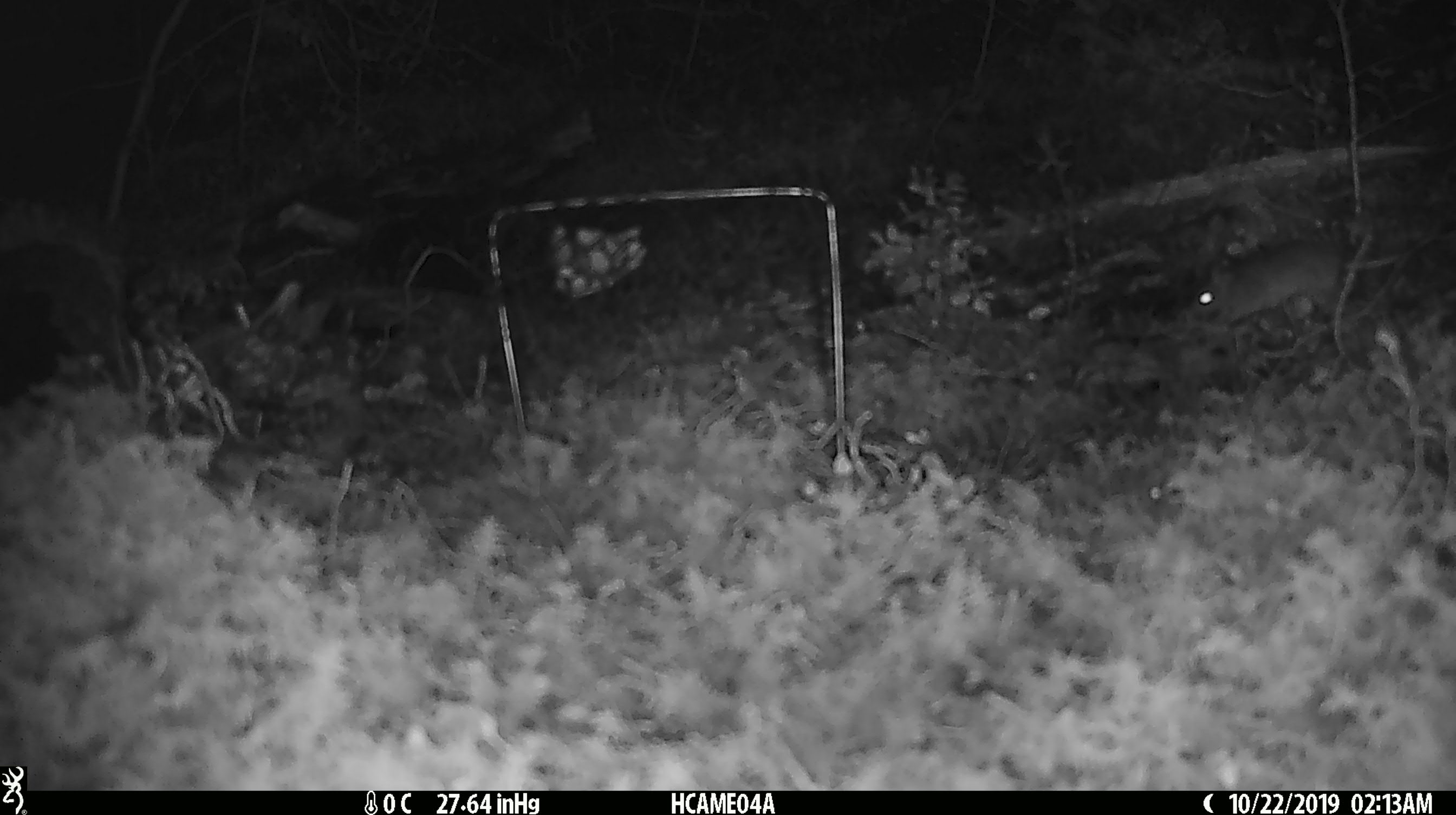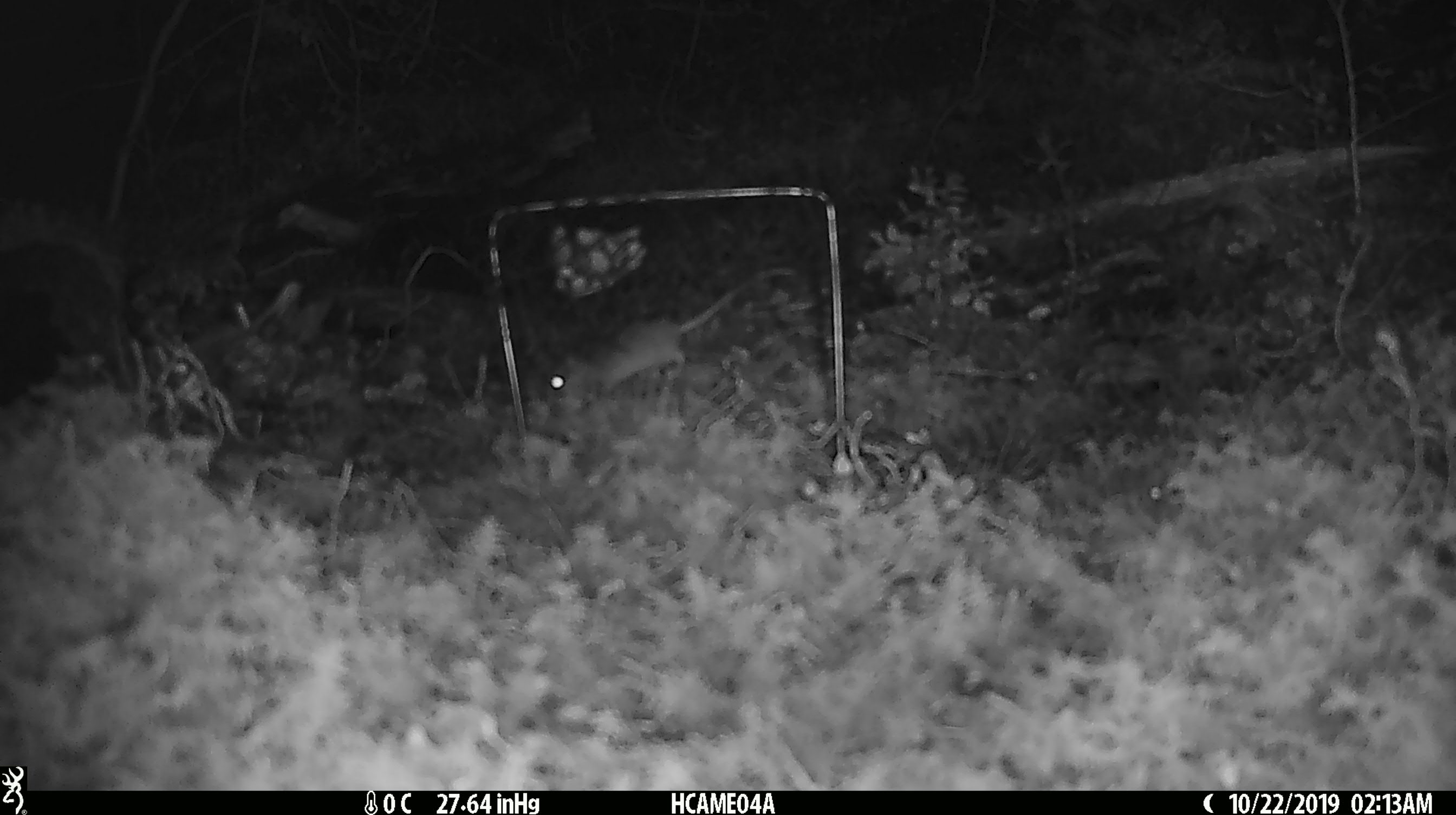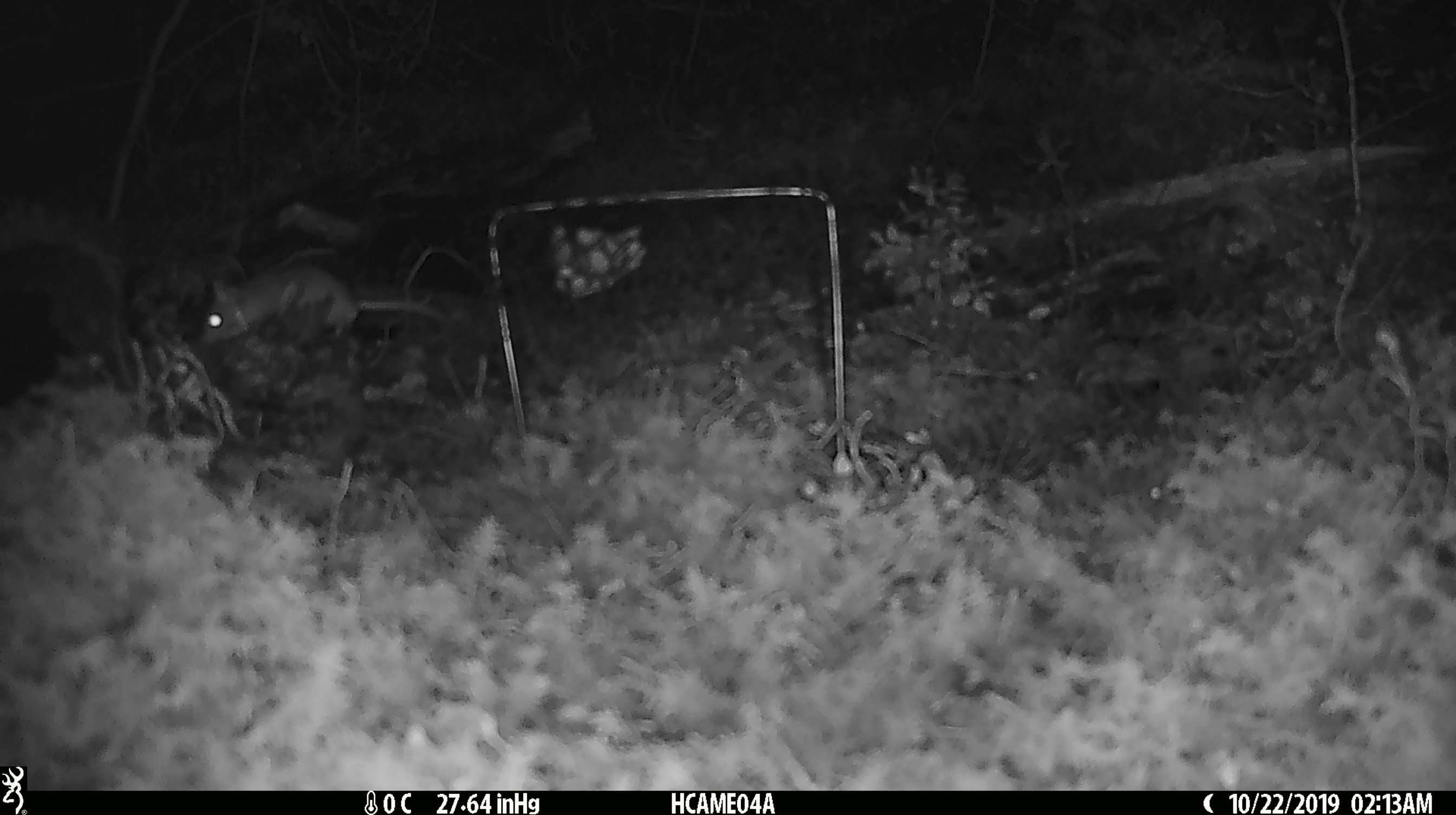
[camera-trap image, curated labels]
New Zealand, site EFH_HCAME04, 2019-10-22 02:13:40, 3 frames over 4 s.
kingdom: Animalia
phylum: Chordata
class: Mammalia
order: Rodentia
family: Muridae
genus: Mus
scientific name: Mus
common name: mouse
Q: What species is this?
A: Mouse (Mus).